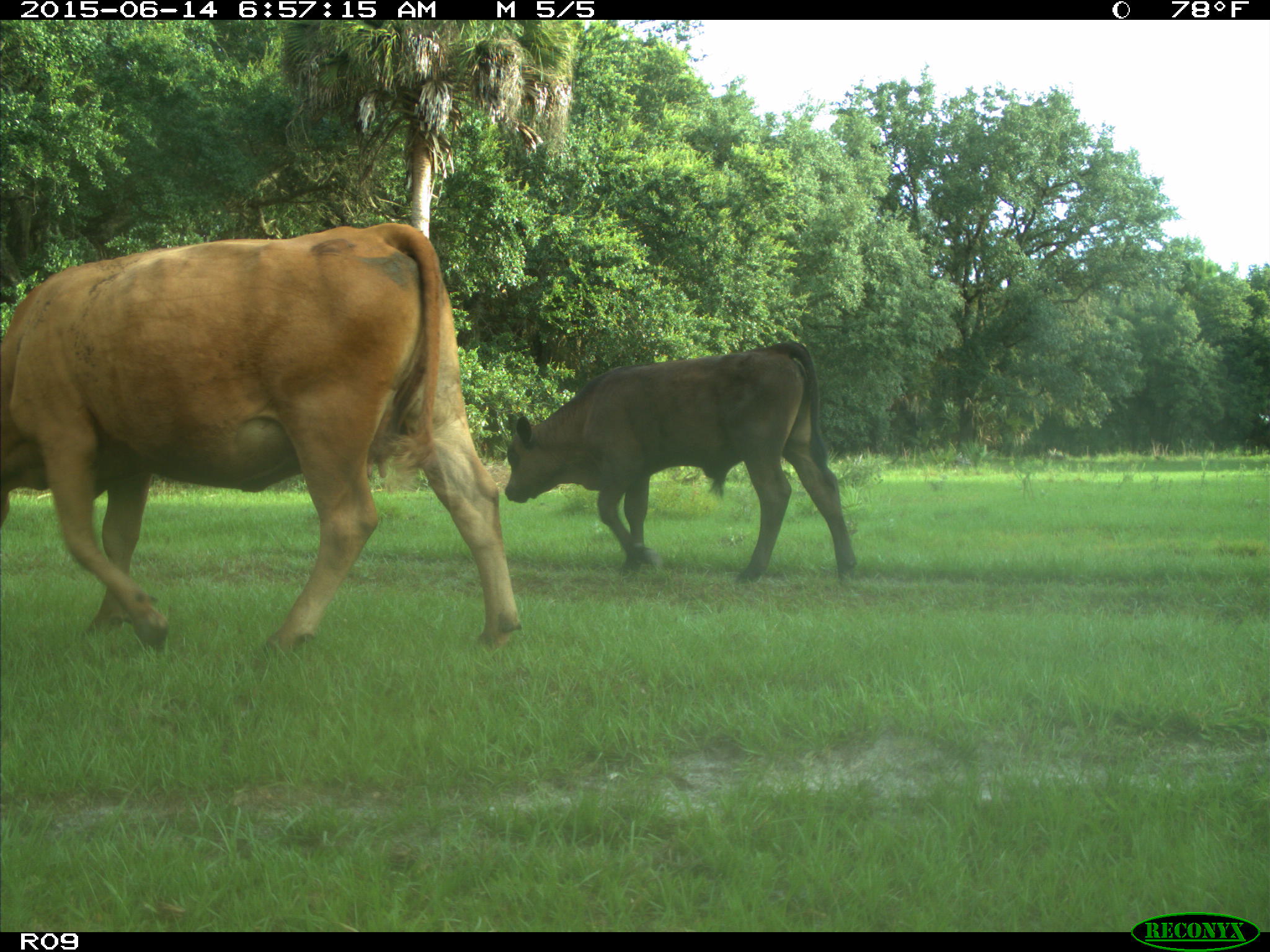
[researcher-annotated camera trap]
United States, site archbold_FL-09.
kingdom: Animalia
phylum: Chordata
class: Mammalia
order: Artiodactyla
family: Bovidae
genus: Bos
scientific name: Bos taurus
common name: domestic cow